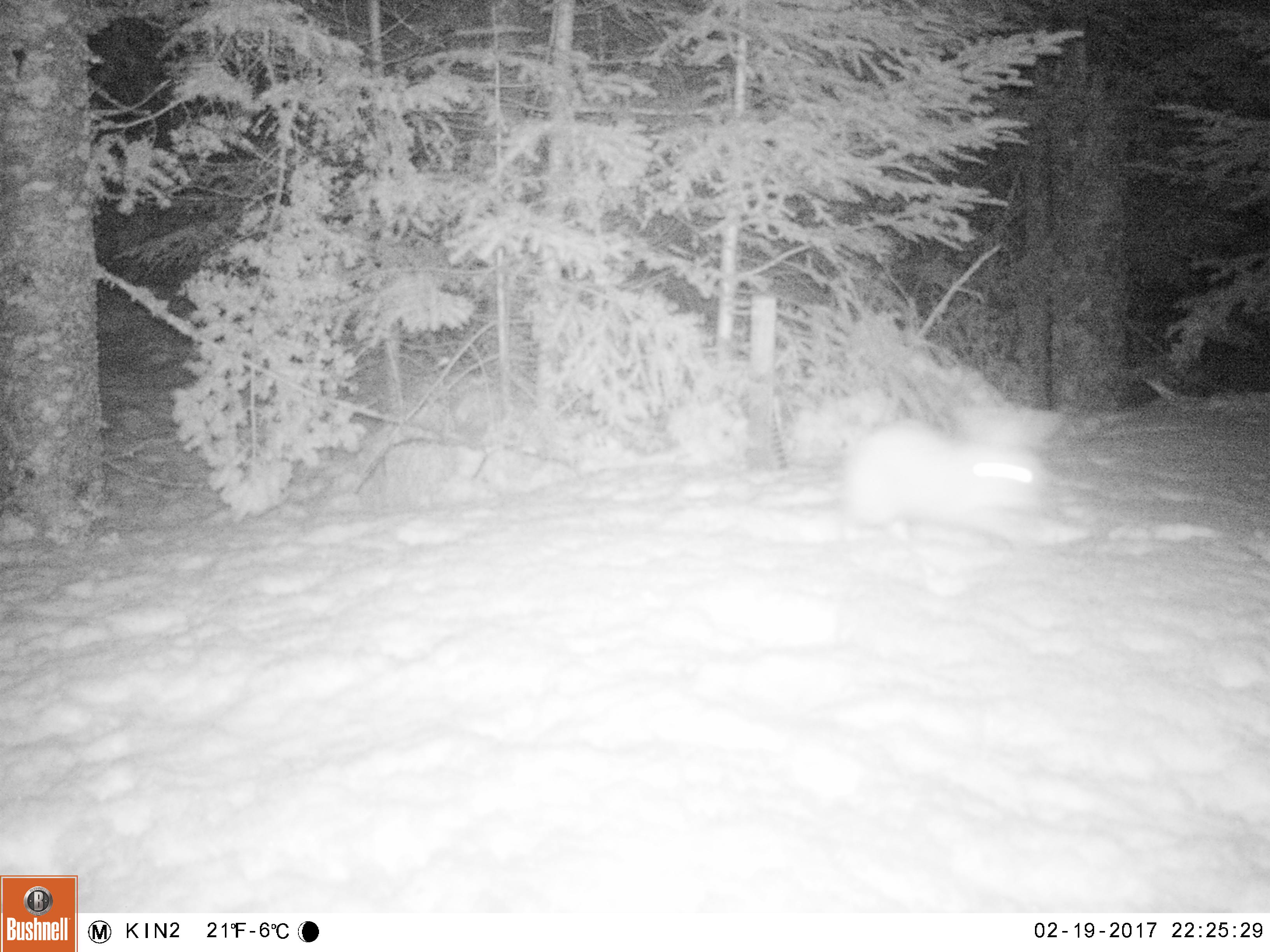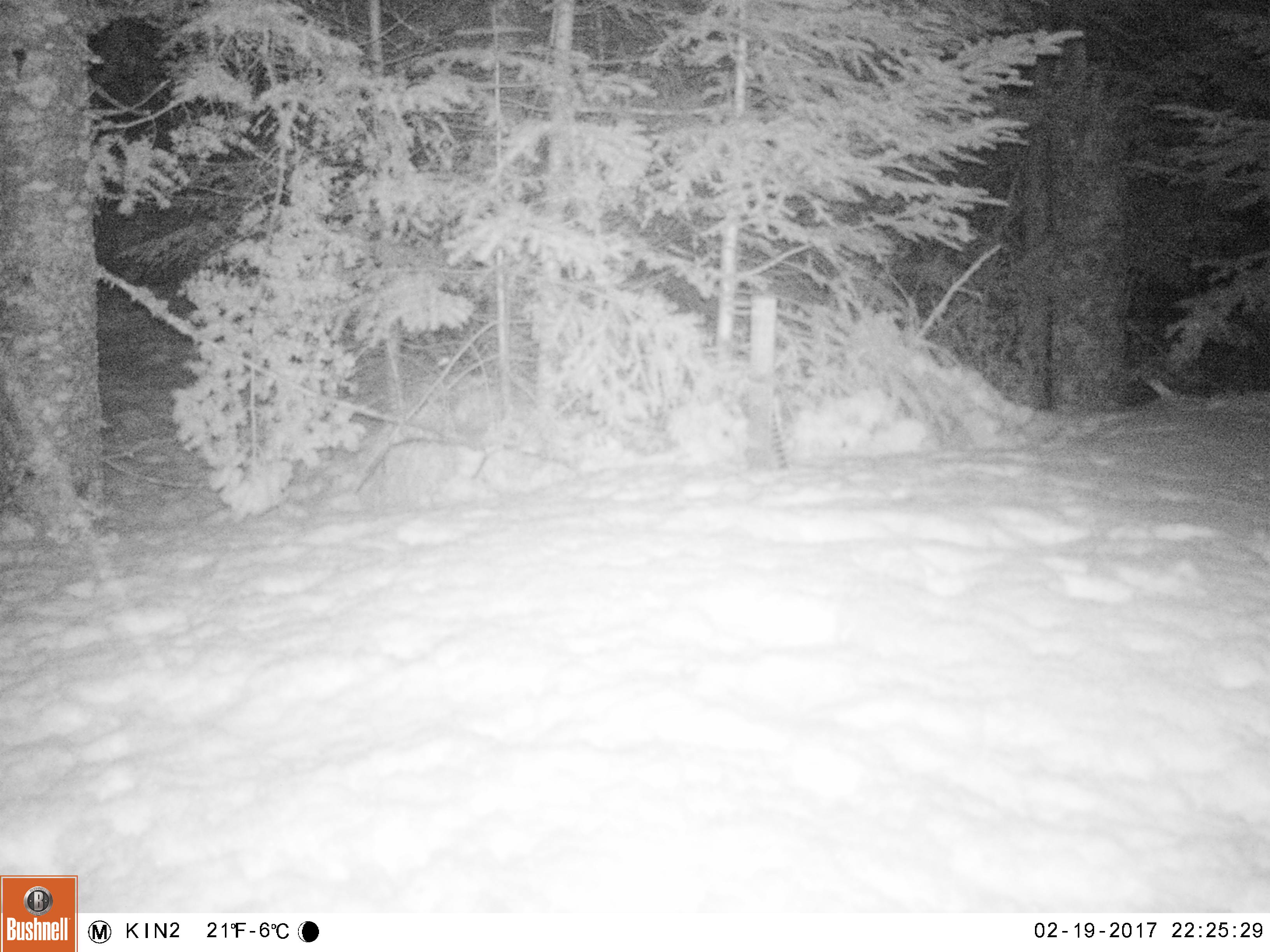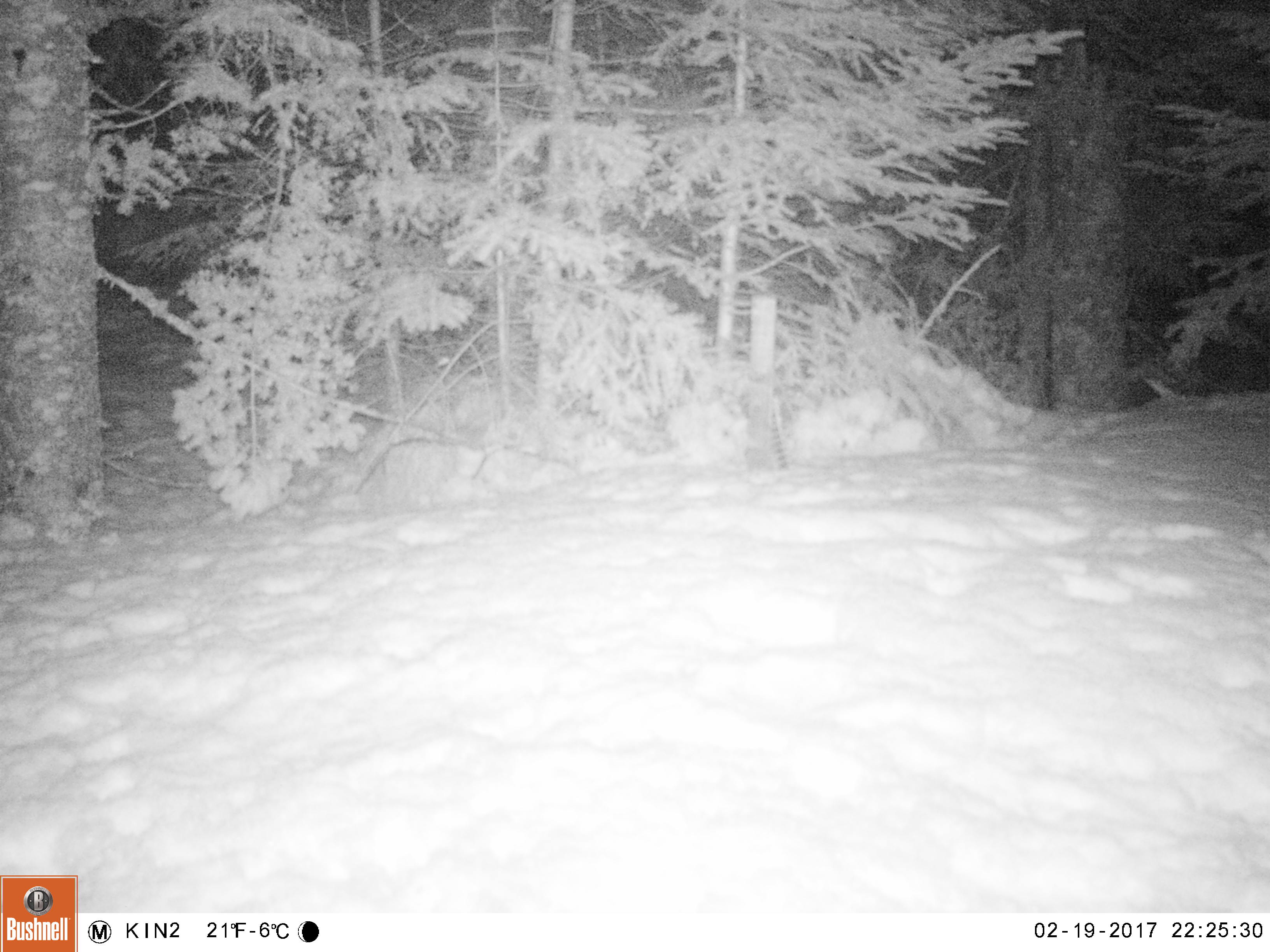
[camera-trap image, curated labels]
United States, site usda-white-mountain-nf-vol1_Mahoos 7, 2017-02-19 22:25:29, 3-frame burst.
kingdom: Animalia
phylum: Chordata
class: Mammalia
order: Lagomorpha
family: Leporidae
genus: Lepus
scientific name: Lepus americanus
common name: snowshoe hare